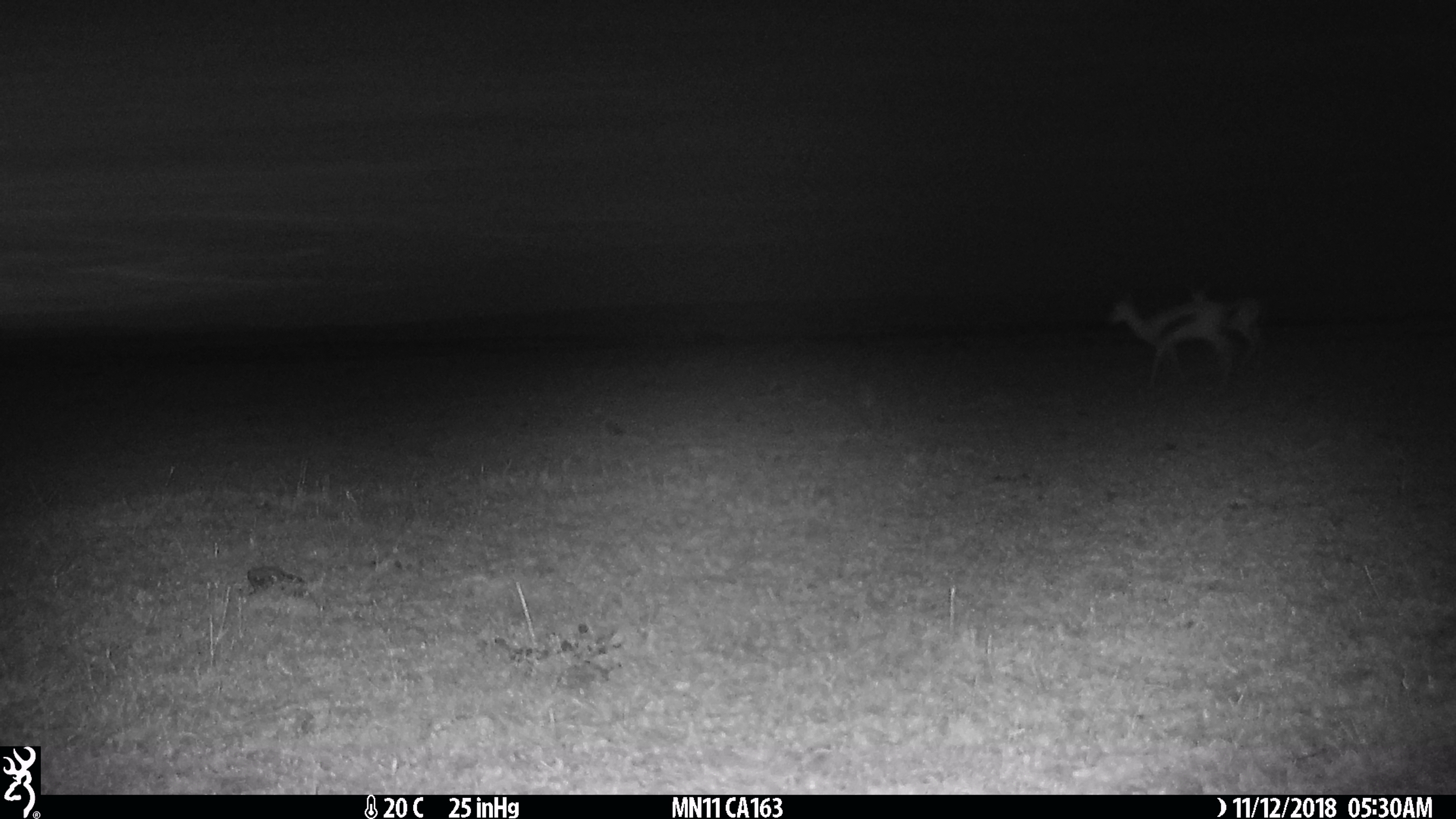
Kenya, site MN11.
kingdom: Animalia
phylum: Chordata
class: Mammalia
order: Artiodactyla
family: Bovidae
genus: Eudorcas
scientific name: Eudorcas thomsonii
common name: thomon's gazelle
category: gazelle thomsons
Gazelle thomsons (thomon's gazelle) (Eudorcas thomsonii).